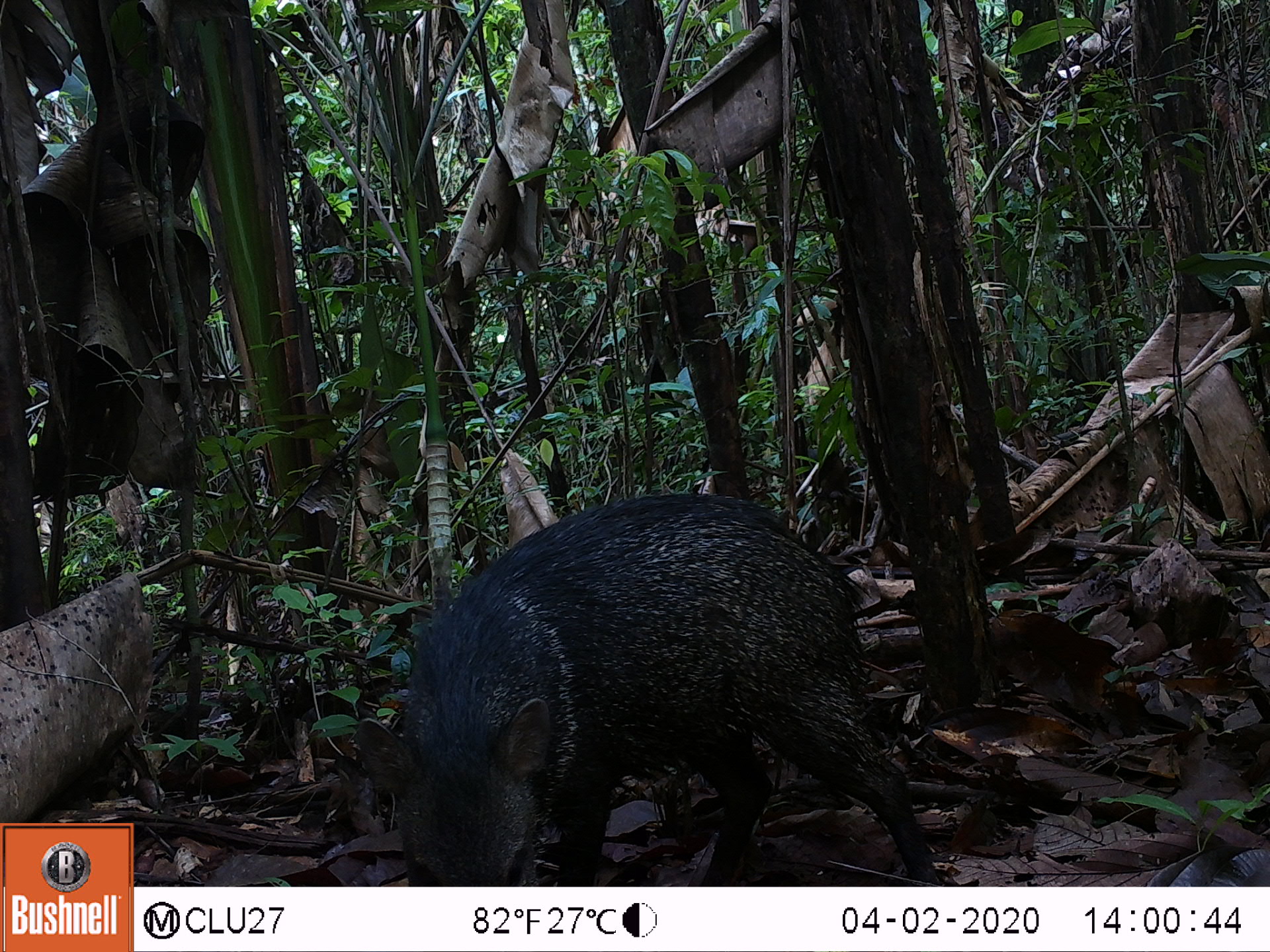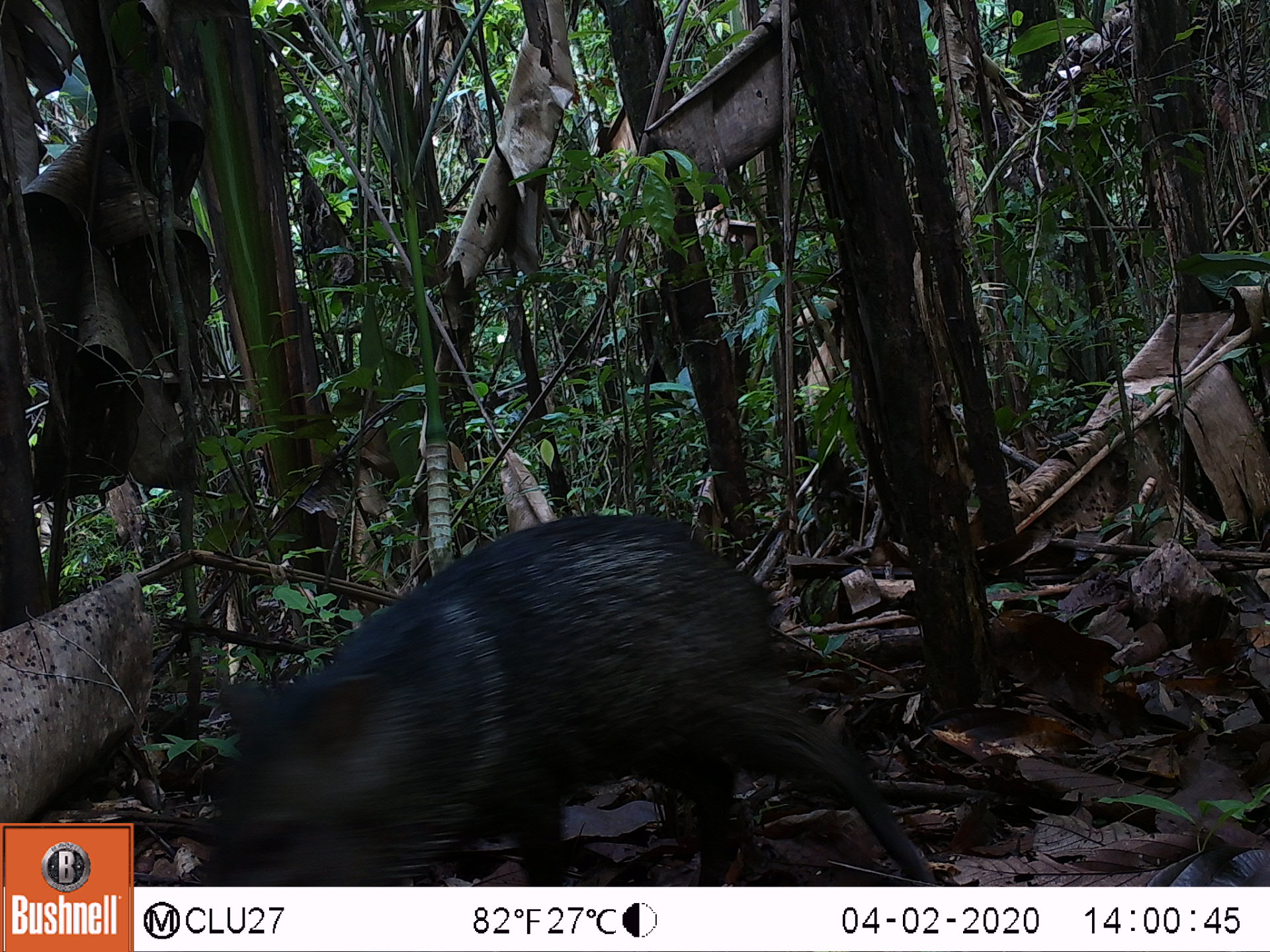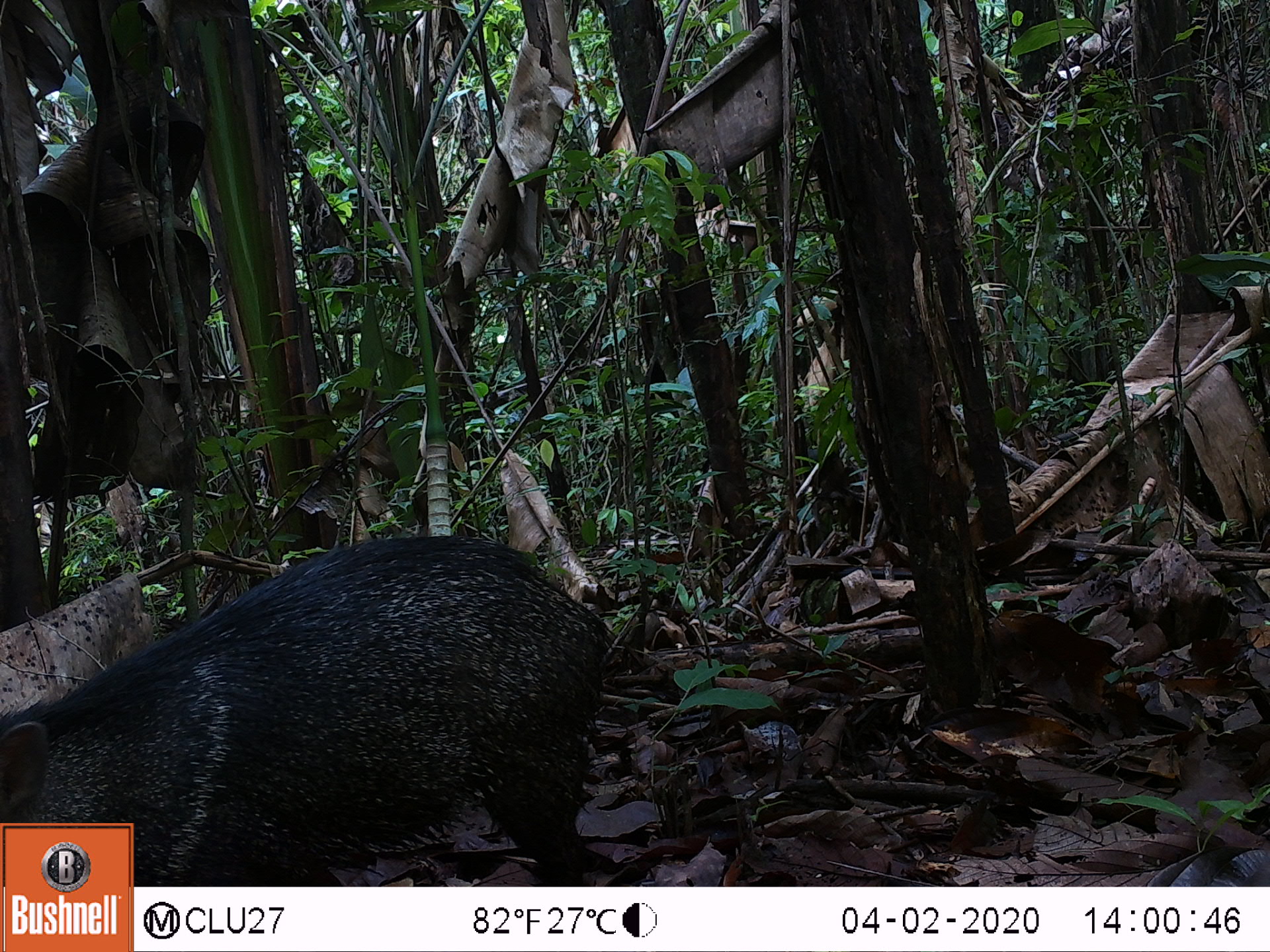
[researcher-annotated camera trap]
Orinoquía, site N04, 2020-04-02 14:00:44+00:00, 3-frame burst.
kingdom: Animalia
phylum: Chordata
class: Mammalia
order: Artiodactyla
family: Tayassuidae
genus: Pecari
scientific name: Pecari tajacu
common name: collared peccary